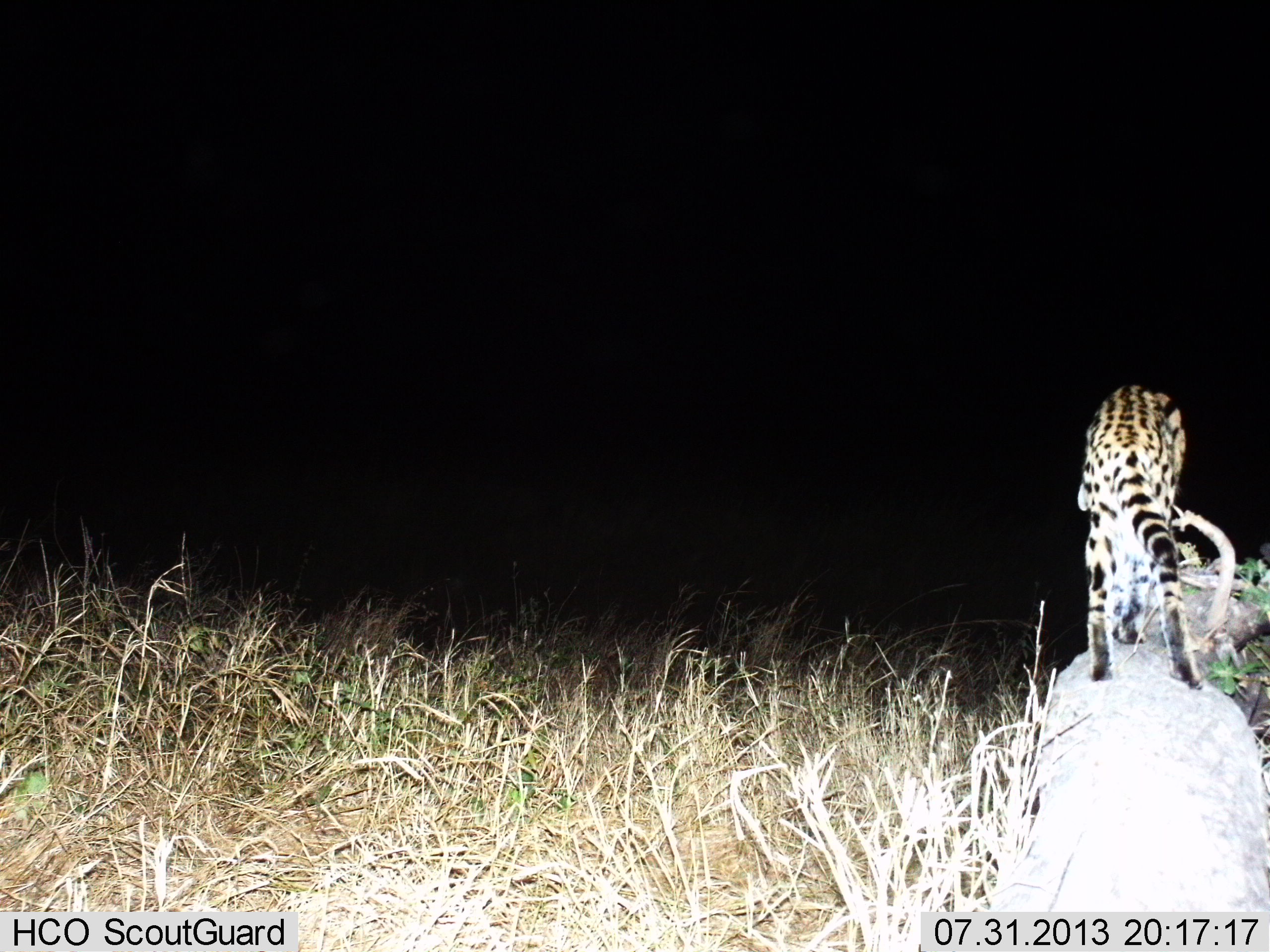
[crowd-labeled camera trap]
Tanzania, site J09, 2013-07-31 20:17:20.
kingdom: Animalia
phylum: Chordata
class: Mammalia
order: Carnivora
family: Felidae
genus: Leptailurus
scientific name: Leptailurus serval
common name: serval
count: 1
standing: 67%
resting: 0%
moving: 28%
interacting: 6%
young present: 0%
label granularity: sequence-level